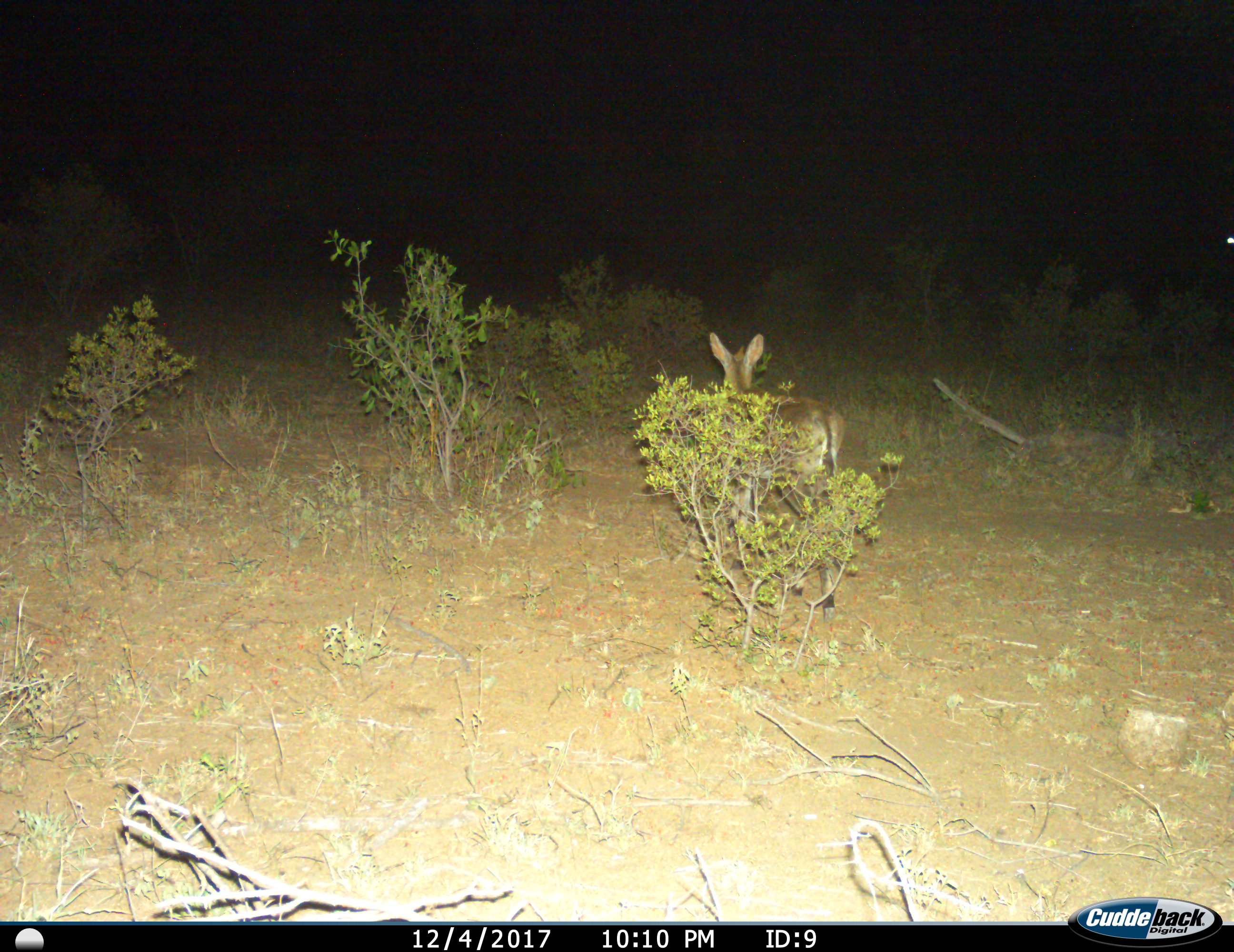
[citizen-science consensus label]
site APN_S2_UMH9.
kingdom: Animalia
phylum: Chordata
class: Mammalia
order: Artiodactyla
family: Bovidae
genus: Sylvicapra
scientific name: Sylvicapra grimmia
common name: common duiker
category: duikercommongrey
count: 1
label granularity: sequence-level